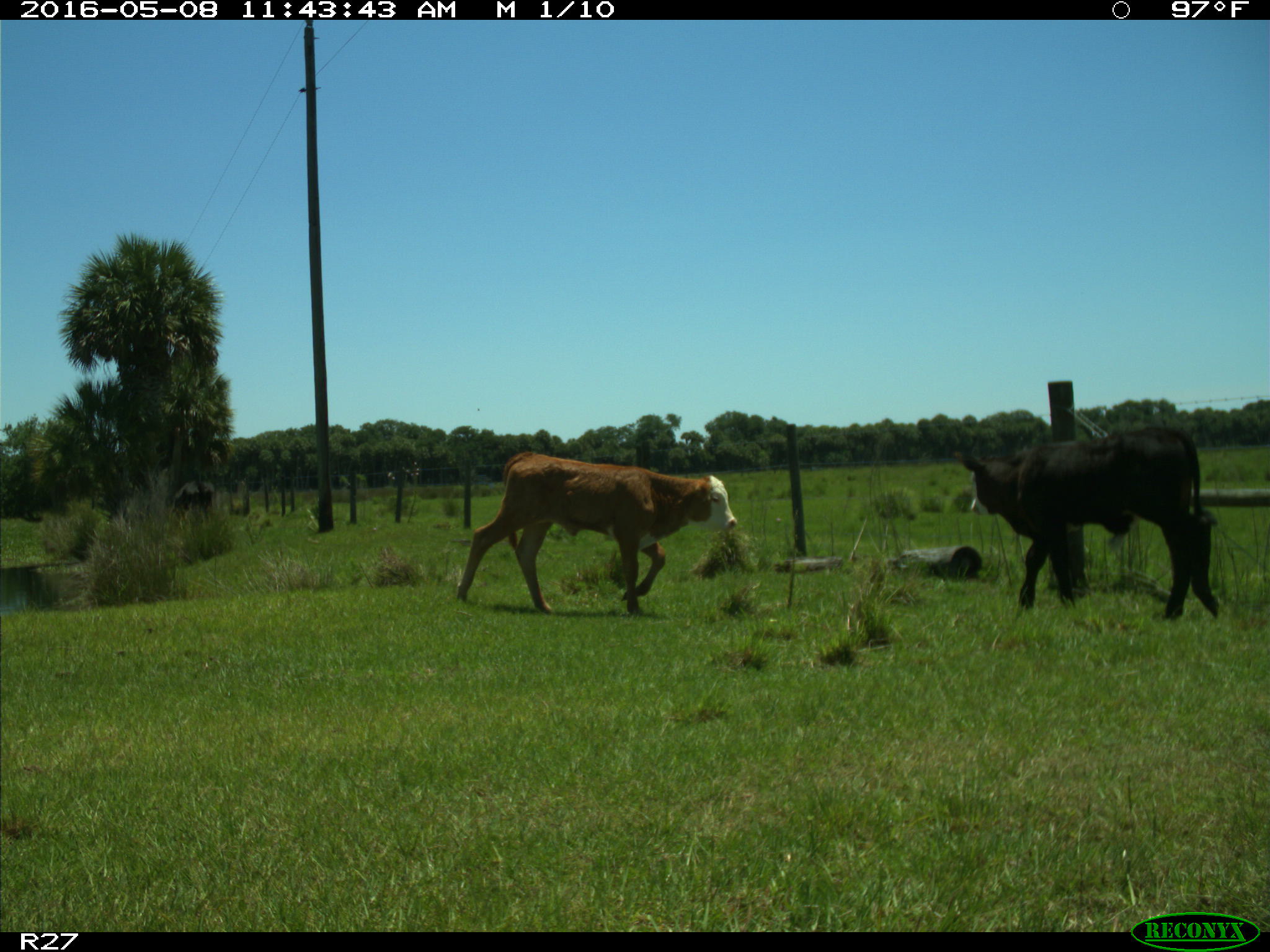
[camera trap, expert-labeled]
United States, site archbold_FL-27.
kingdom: Animalia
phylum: Chordata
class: Mammalia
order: Artiodactyla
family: Bovidae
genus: Bos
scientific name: Bos taurus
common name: domestic cow